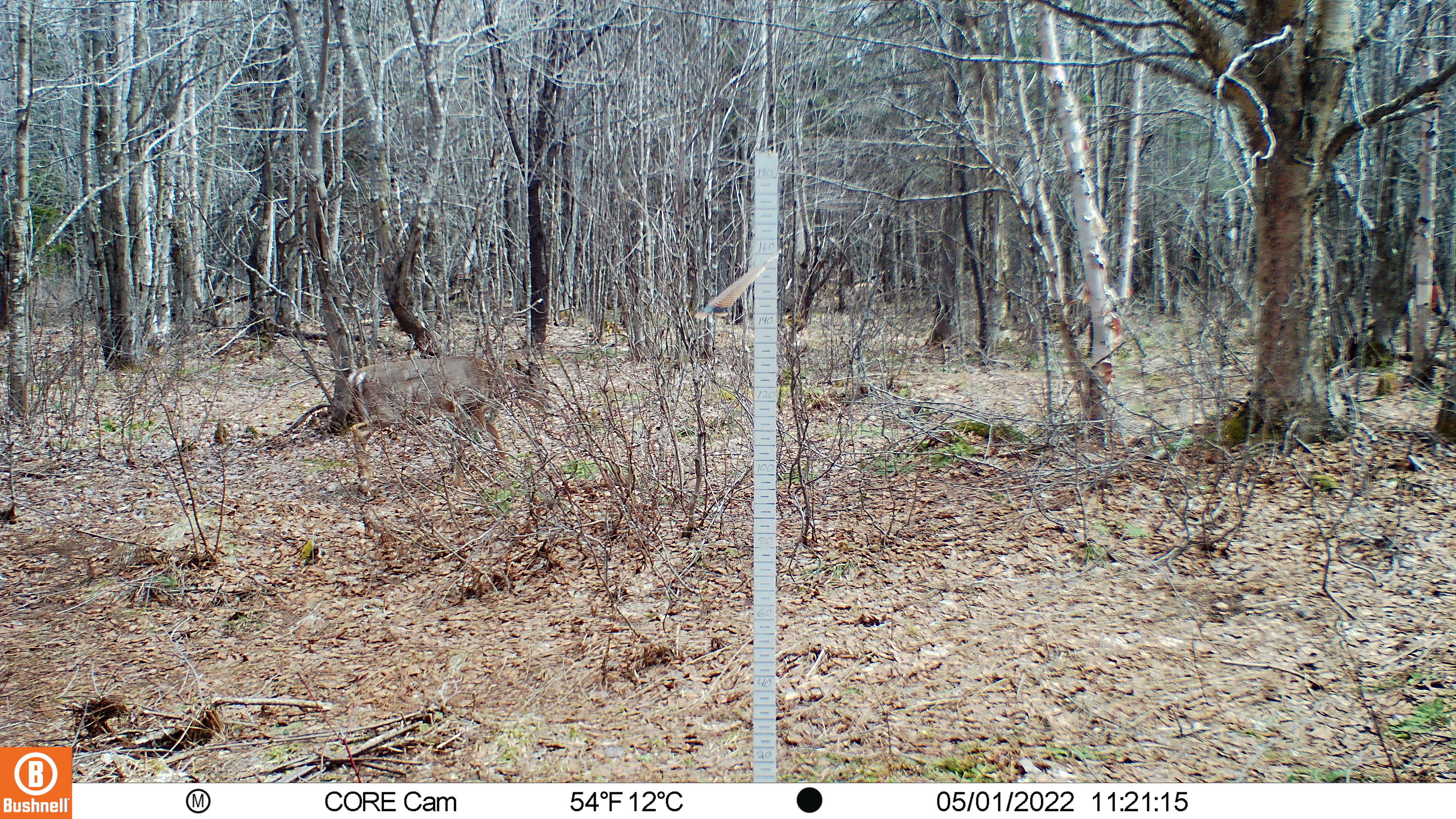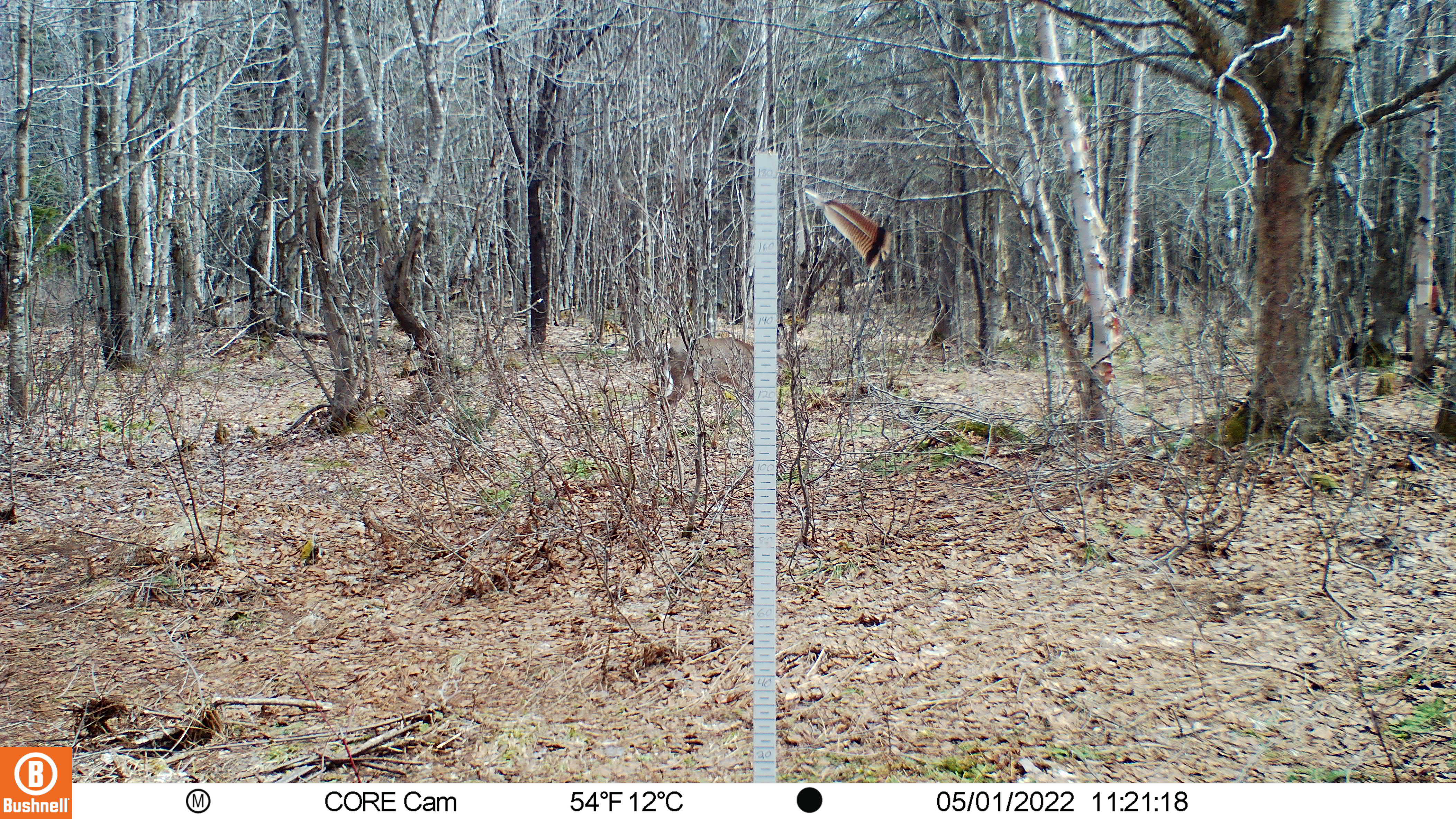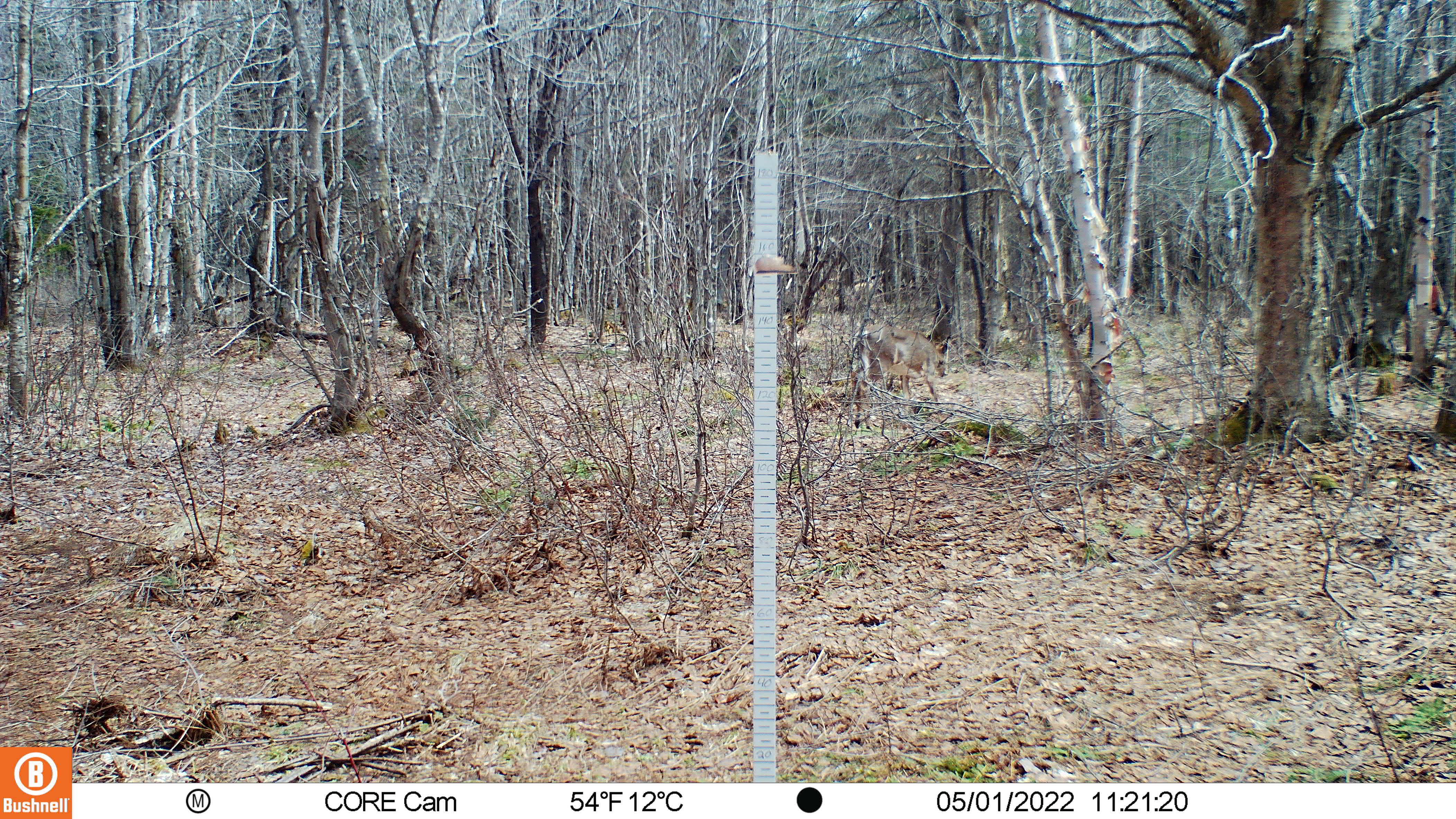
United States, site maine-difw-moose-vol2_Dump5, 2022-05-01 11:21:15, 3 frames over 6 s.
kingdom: Animalia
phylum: Chordata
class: Mammalia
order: Artiodactyla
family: Cervidae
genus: Odocoileus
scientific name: Odocoileus virginianus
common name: white-tailed deer